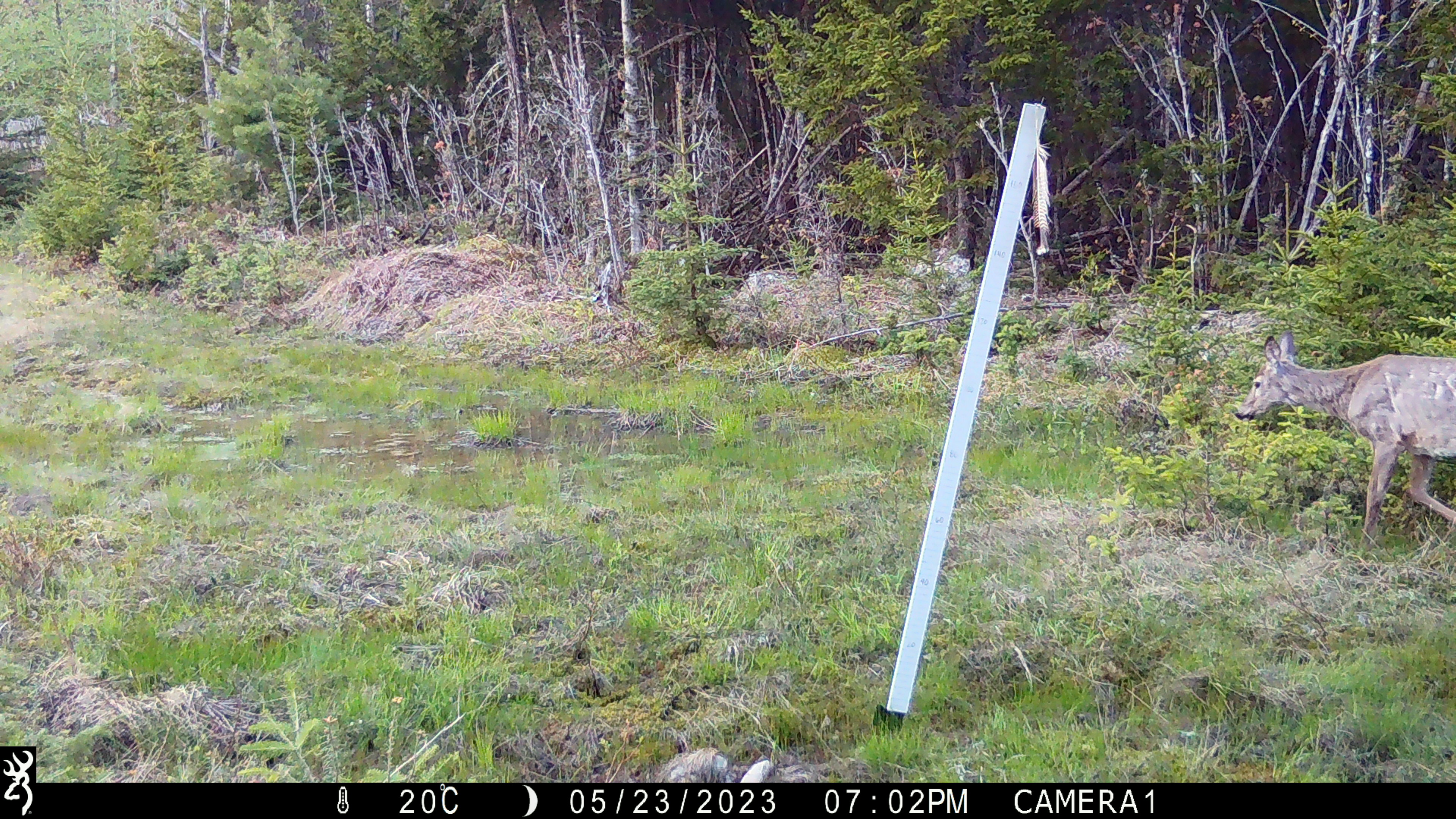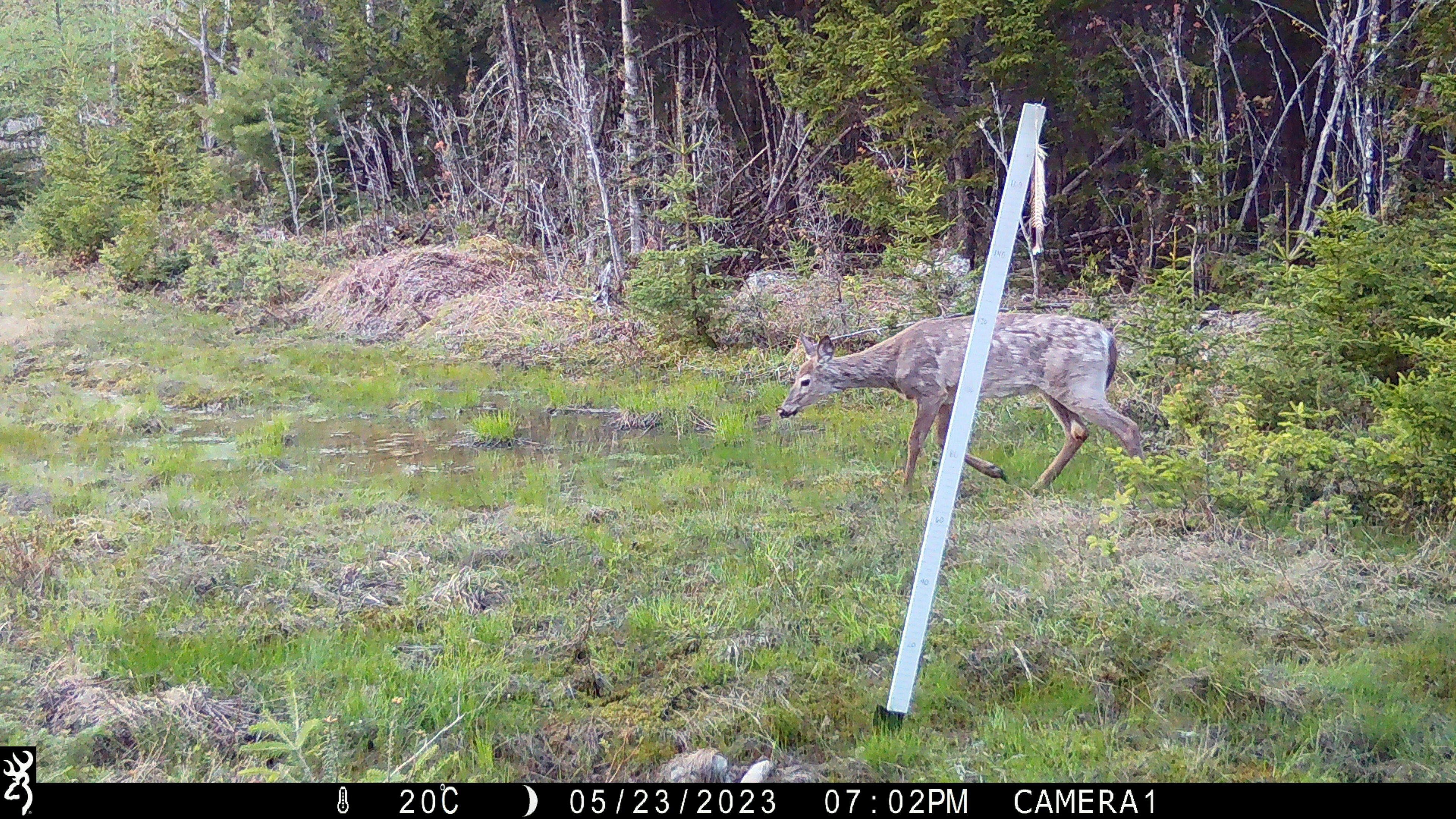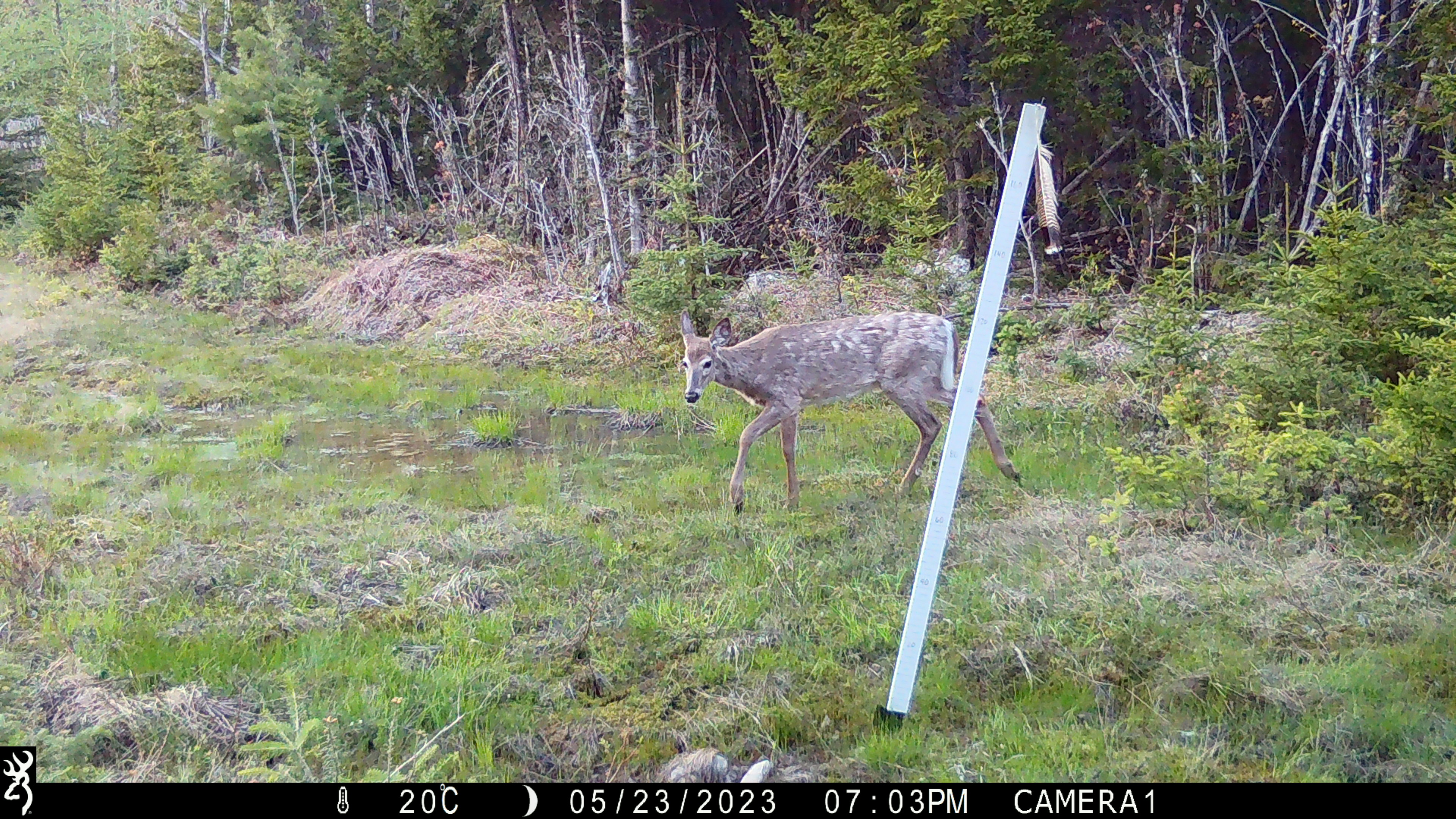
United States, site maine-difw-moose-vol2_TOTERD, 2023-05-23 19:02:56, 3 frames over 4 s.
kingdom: Animalia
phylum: Chordata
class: Mammalia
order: Artiodactyla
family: Cervidae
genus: Odocoileus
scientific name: Odocoileus virginianus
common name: white-tailed deer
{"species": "white-tailed deer (Odocoileus virginianus)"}